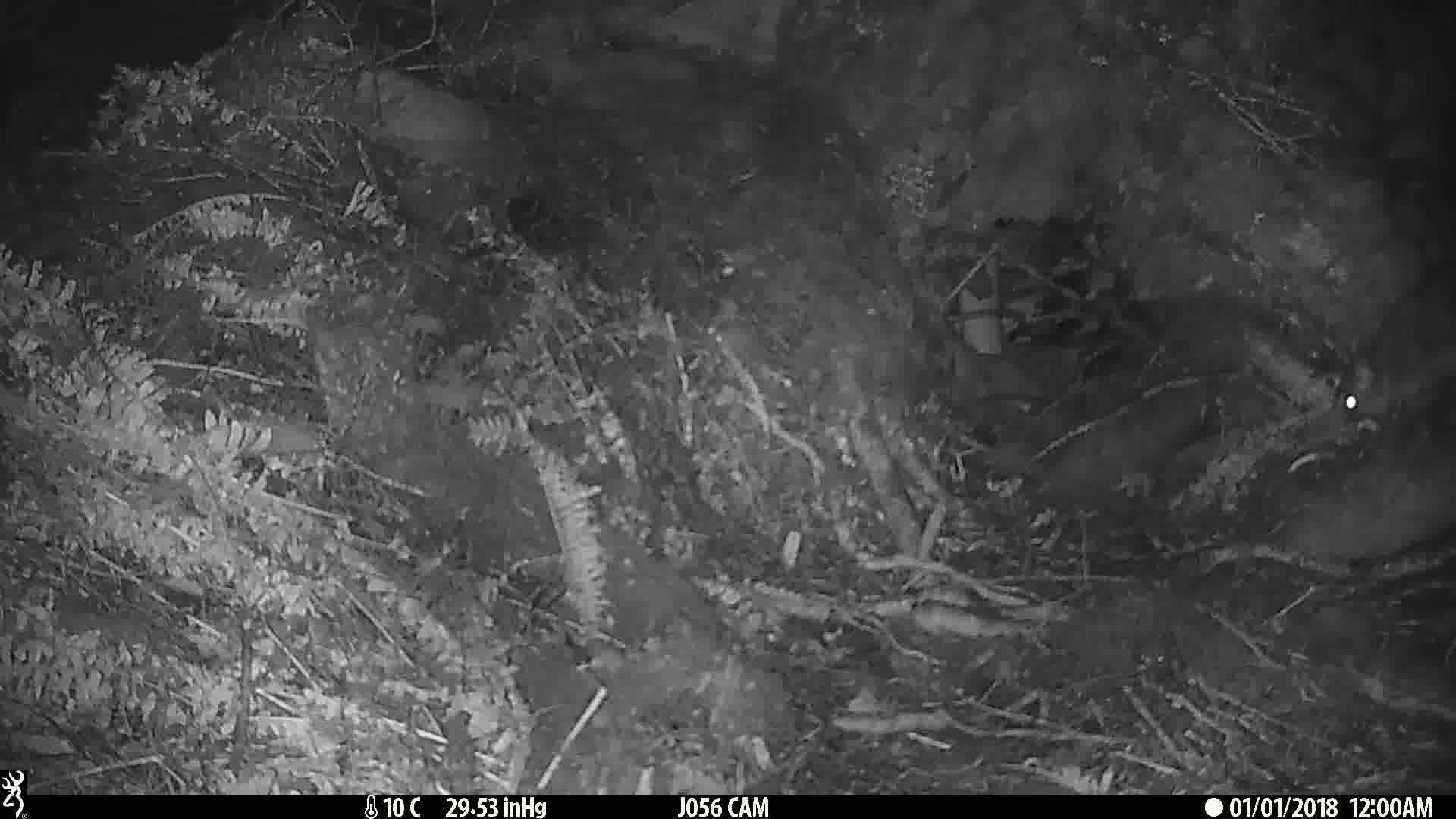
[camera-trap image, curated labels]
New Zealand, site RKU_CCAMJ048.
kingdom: Animalia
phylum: Chordata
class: Mammalia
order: Diprotodontia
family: Phalangeridae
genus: Trichosurus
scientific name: Trichosurus vulpecula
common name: common brushtail possum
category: possum